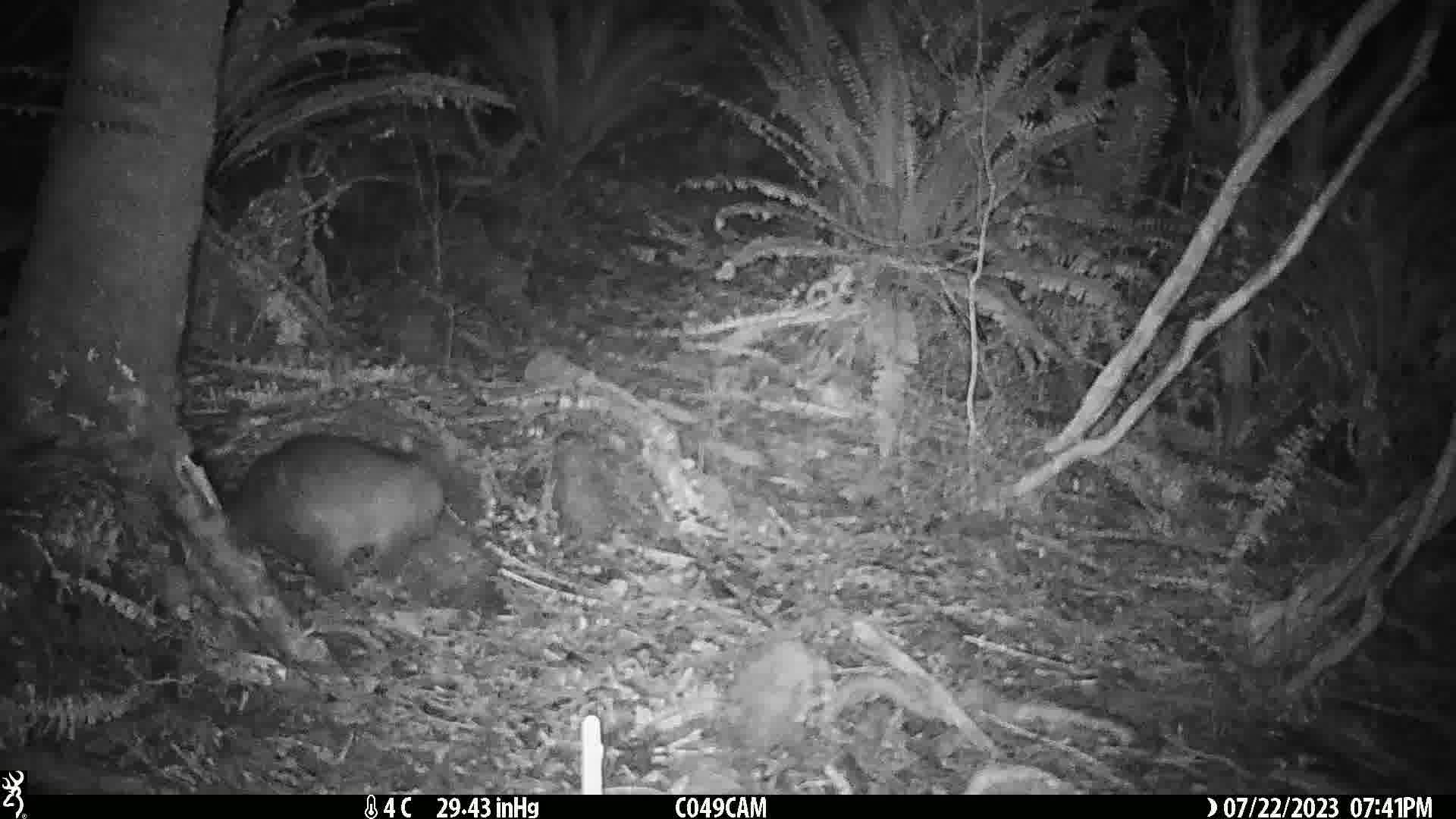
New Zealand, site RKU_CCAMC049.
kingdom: Animalia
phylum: Chordata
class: Mammalia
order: Diprotodontia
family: Phalangeridae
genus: Trichosurus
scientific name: Trichosurus vulpecula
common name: common brushtail possum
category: possum